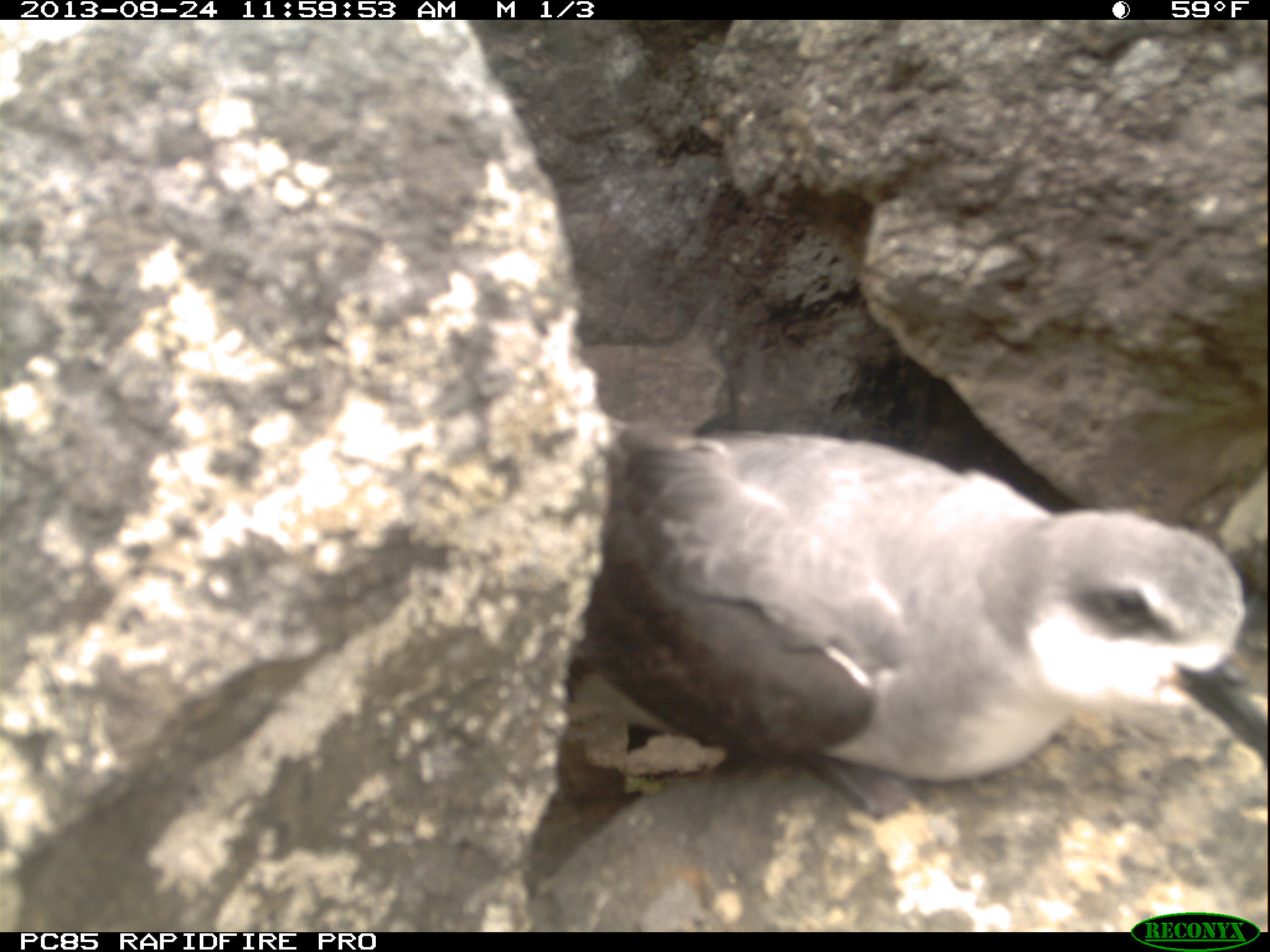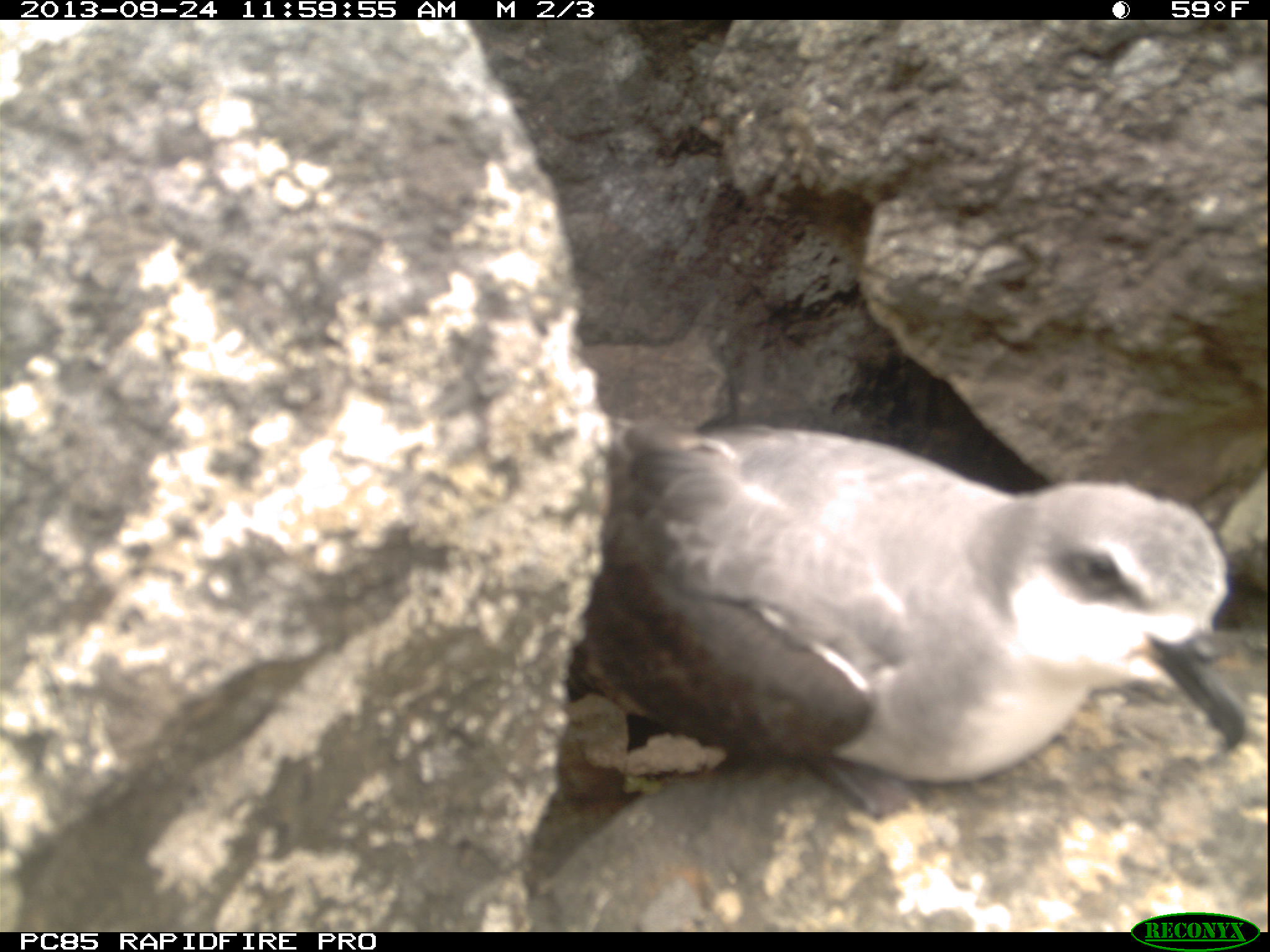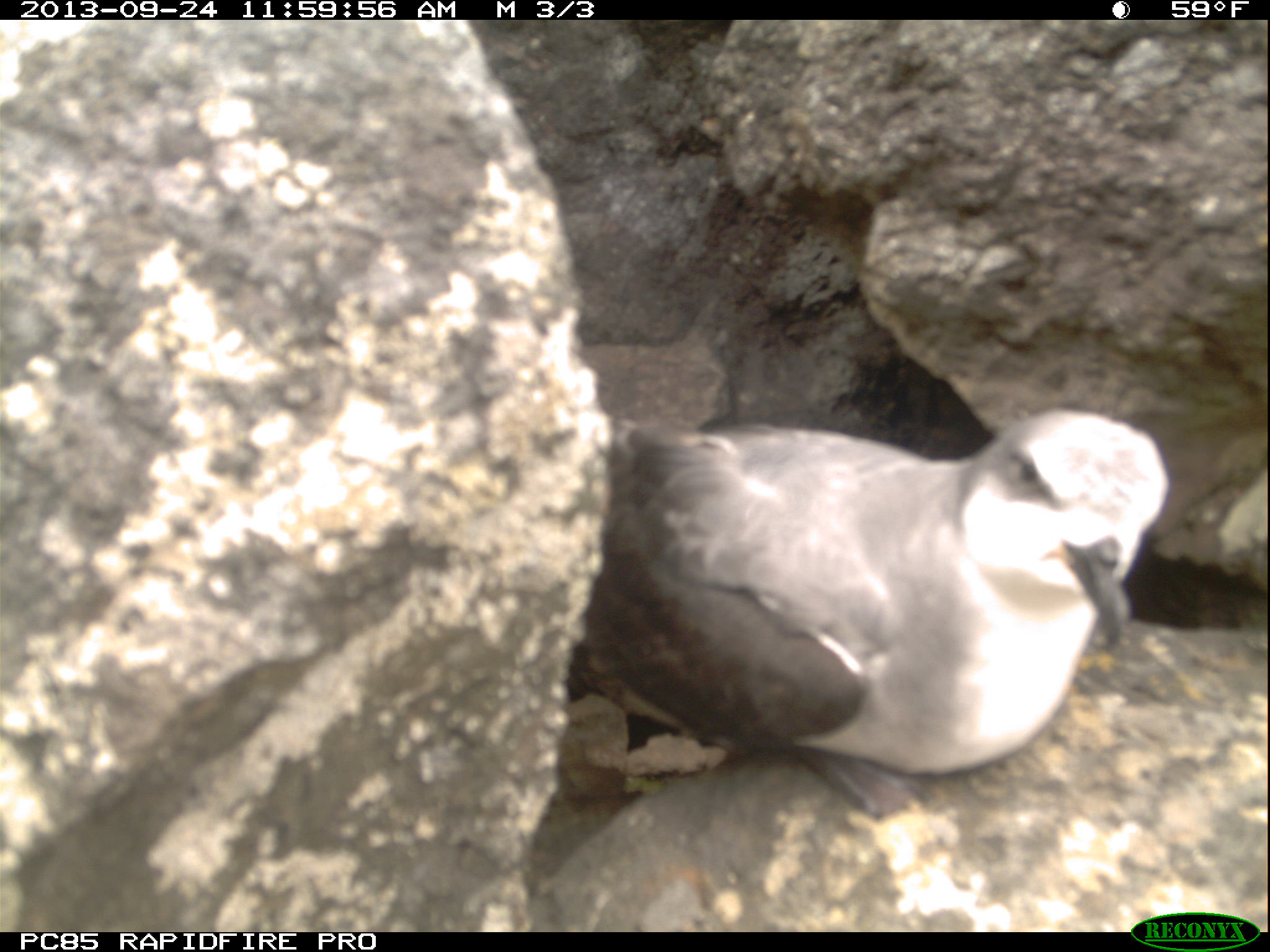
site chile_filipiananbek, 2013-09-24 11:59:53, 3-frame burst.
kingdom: Animalia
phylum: Chordata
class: Aves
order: Procellariiformes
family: Procellariidae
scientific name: Procellariidae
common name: petrel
Petrel (Procellariidae).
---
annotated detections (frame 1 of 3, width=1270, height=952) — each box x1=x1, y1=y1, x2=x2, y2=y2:
petrel: x1=525, y1=410, x2=1270, y2=926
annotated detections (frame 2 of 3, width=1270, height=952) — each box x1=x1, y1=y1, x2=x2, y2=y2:
petrel: x1=528, y1=407, x2=1265, y2=821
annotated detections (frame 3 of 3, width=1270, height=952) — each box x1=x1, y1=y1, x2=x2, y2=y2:
petrel: x1=534, y1=393, x2=1176, y2=869